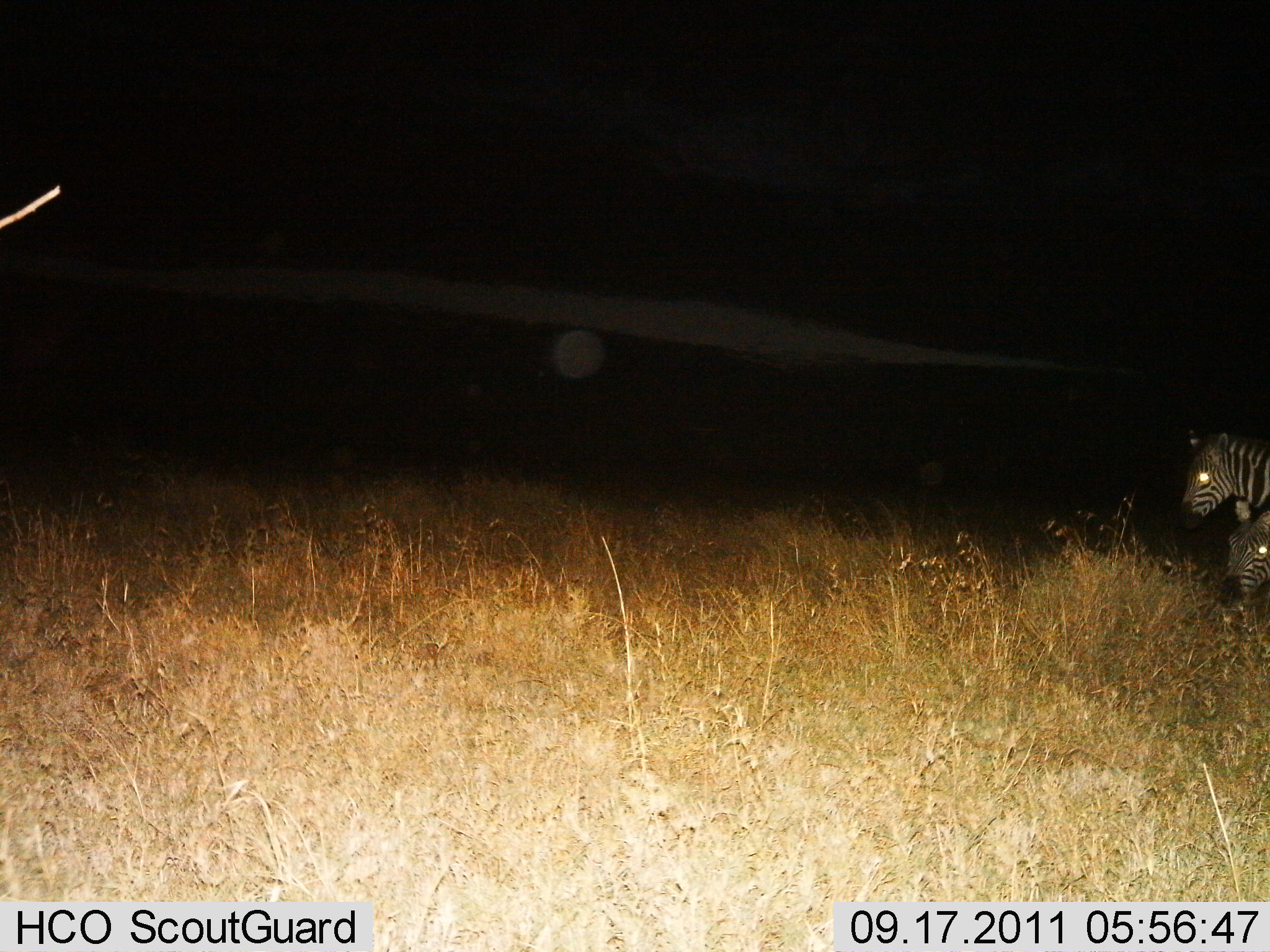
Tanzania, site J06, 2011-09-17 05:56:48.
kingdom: Animalia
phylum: Chordata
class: Mammalia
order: Perissodactyla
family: Equidae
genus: Equus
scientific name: Equus quagga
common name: plains zebra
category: zebra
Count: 2.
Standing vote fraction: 58%.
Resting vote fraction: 17%.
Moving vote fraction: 25%.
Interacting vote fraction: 0%.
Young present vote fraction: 0%.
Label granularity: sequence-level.